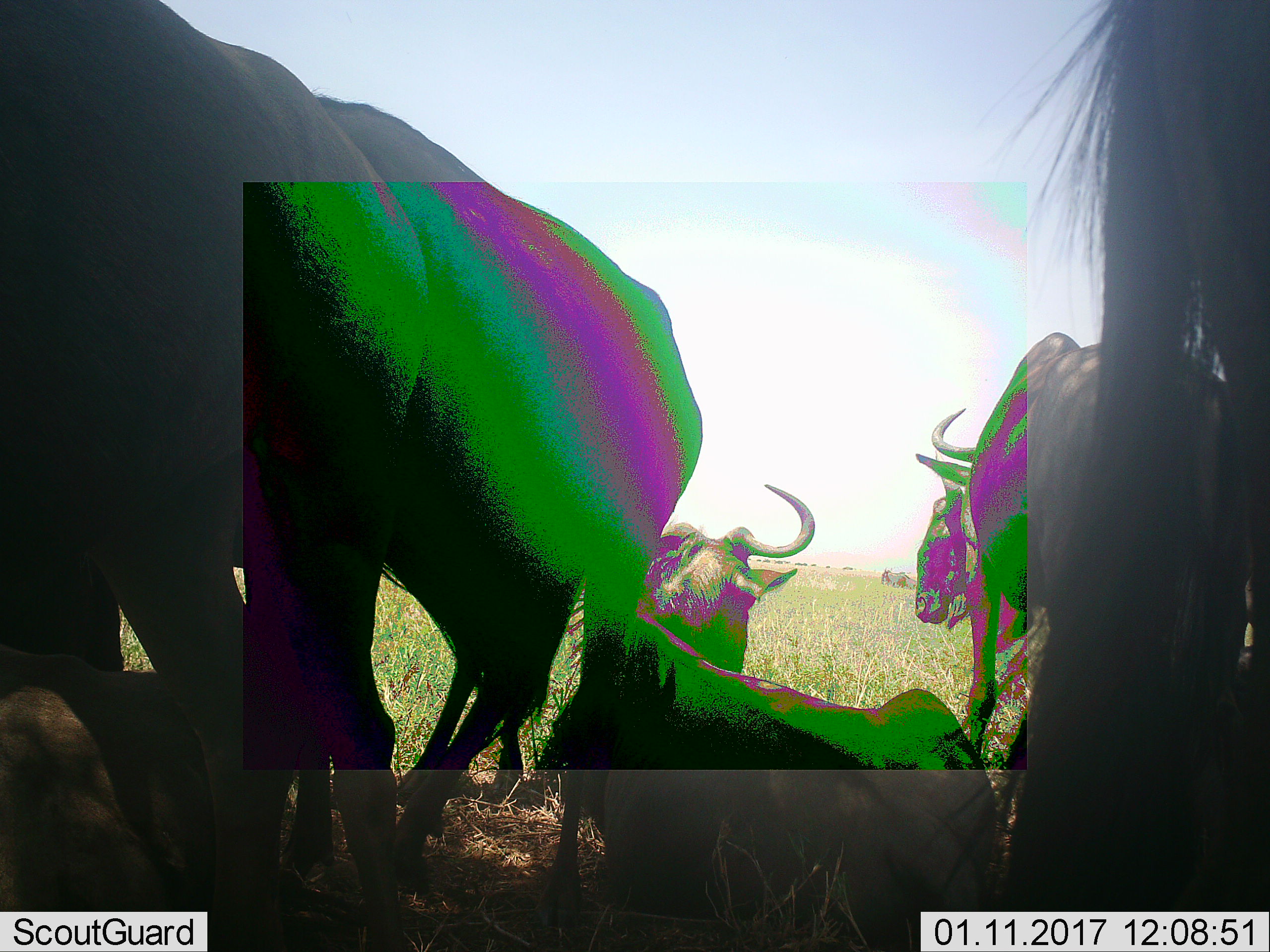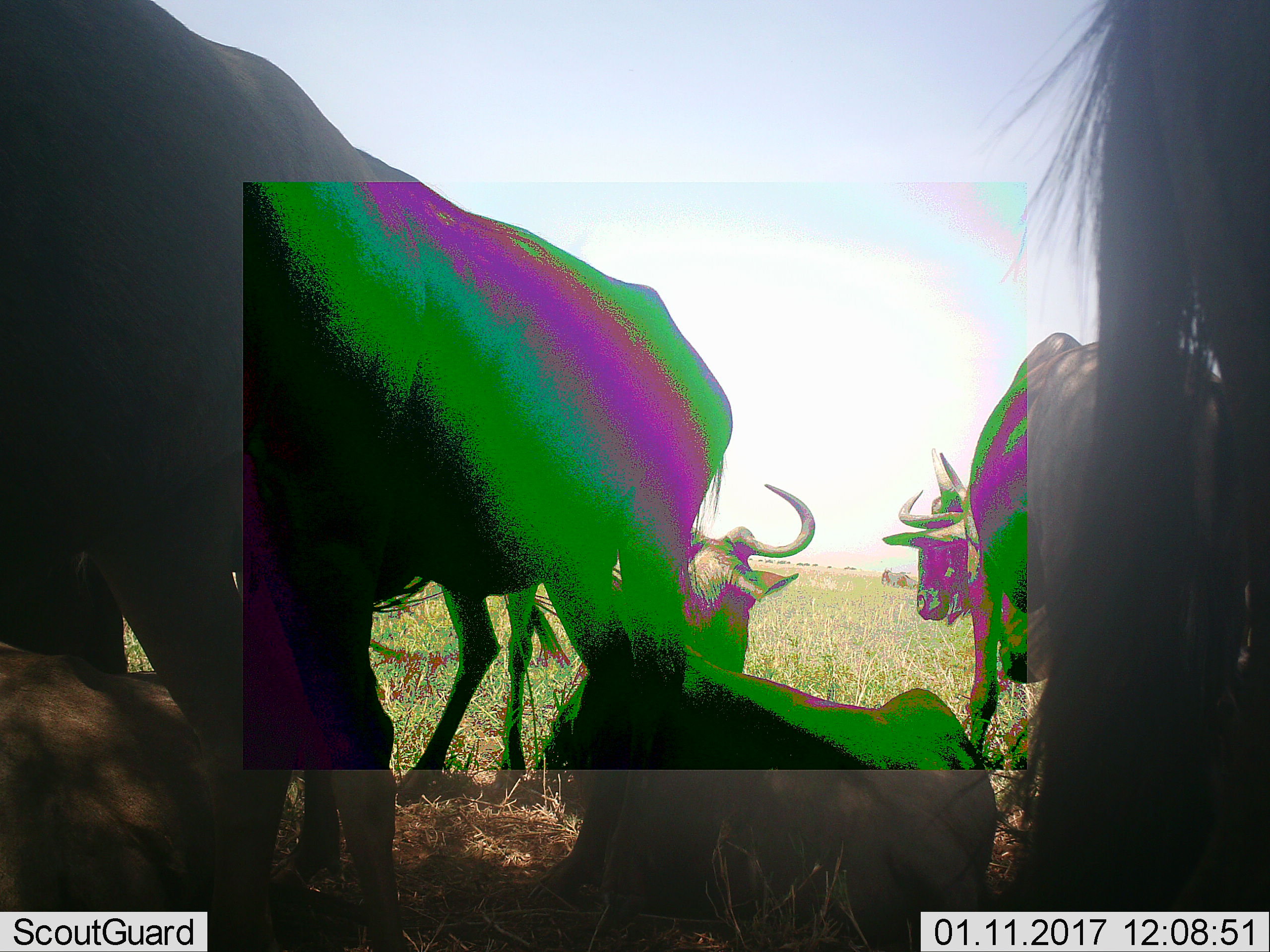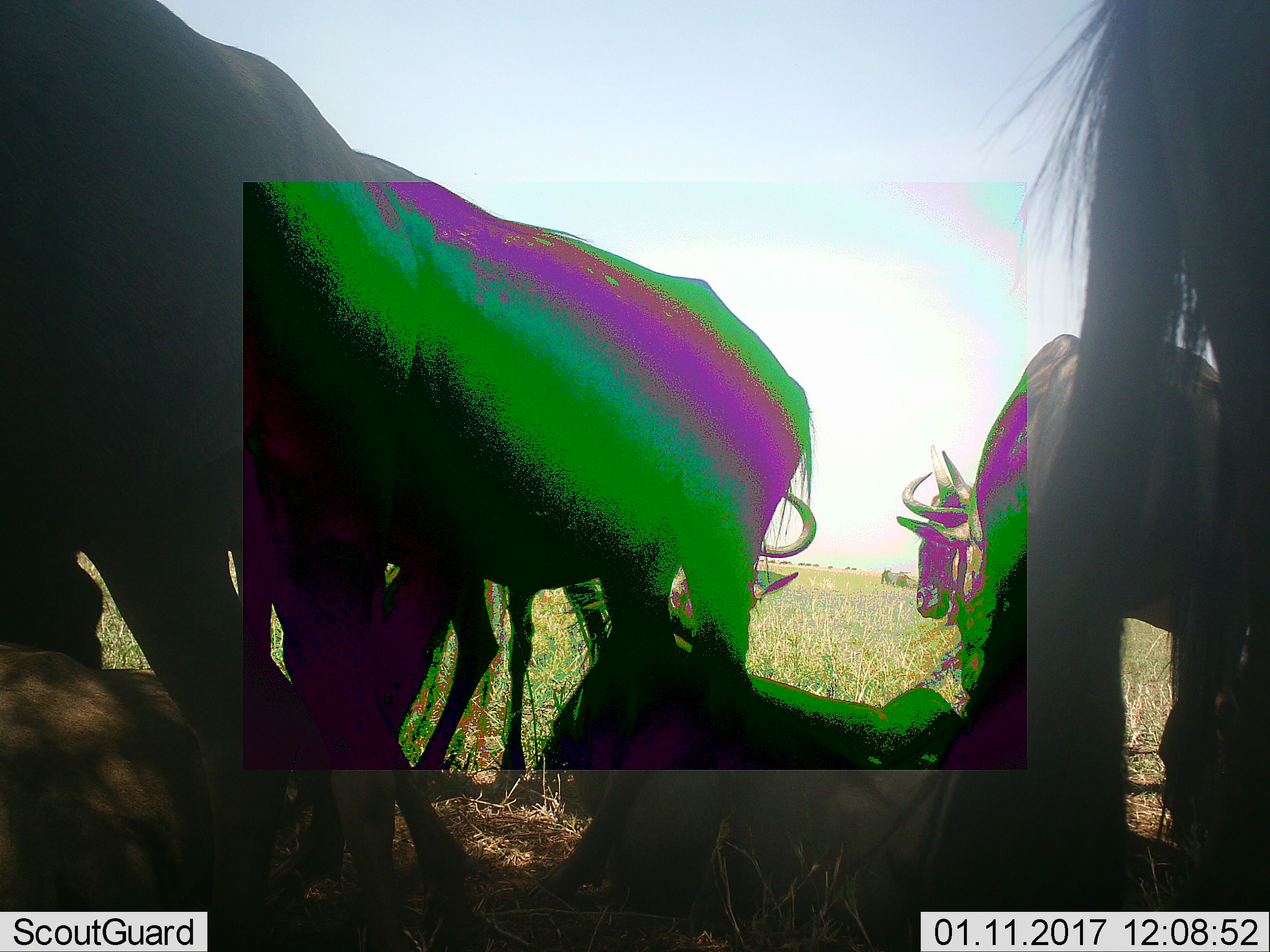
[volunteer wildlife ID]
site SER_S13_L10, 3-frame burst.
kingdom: Animalia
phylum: Chordata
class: Mammalia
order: Artiodactyla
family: Bovidae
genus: Connochaetes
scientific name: Connochaetes taurinus taurinus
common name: blue wildebeest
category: wildebeestblue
Wildebeestblue (blue wildebeest) (Connochaetes taurinus taurinus), count 6. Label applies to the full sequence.